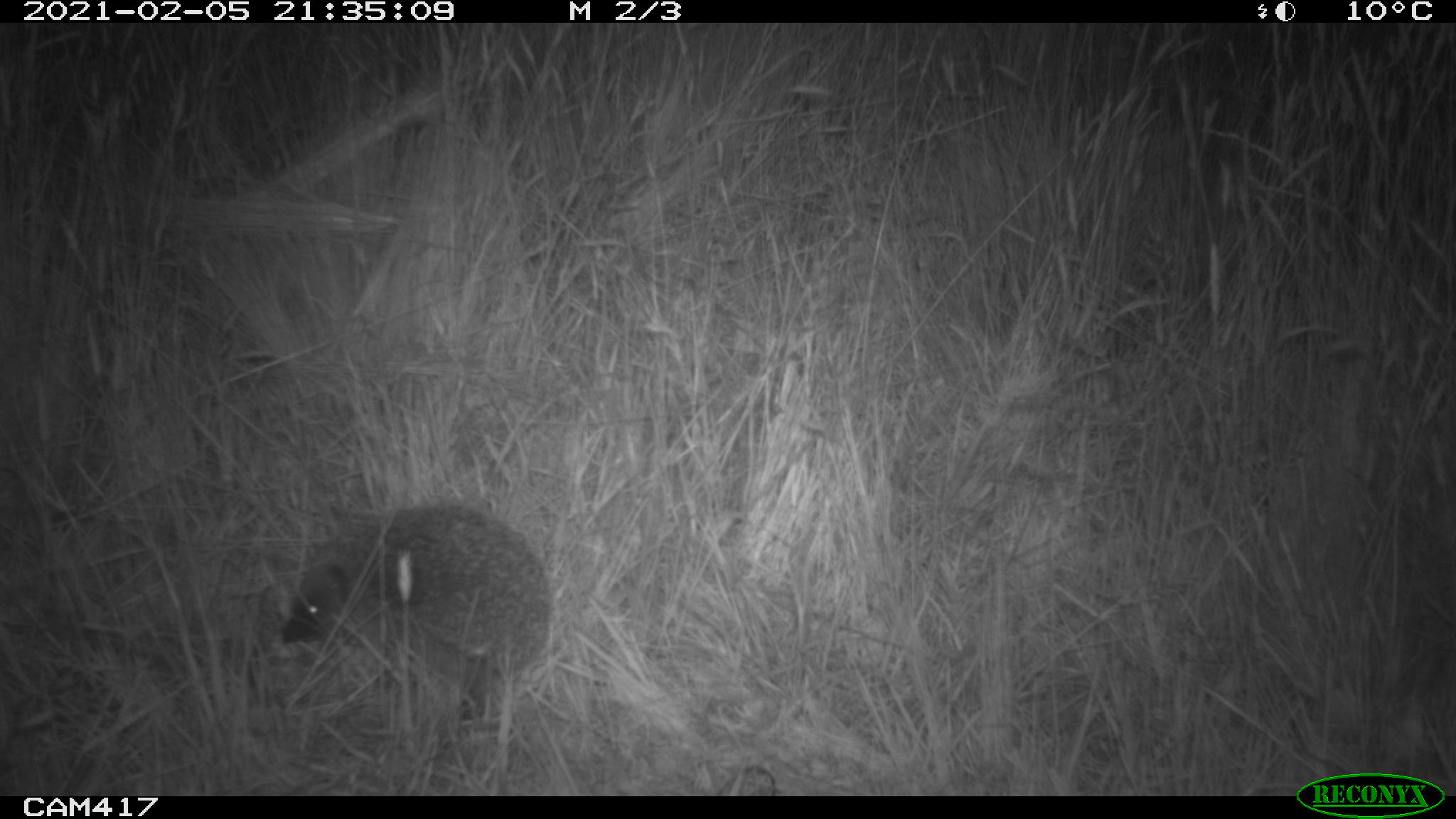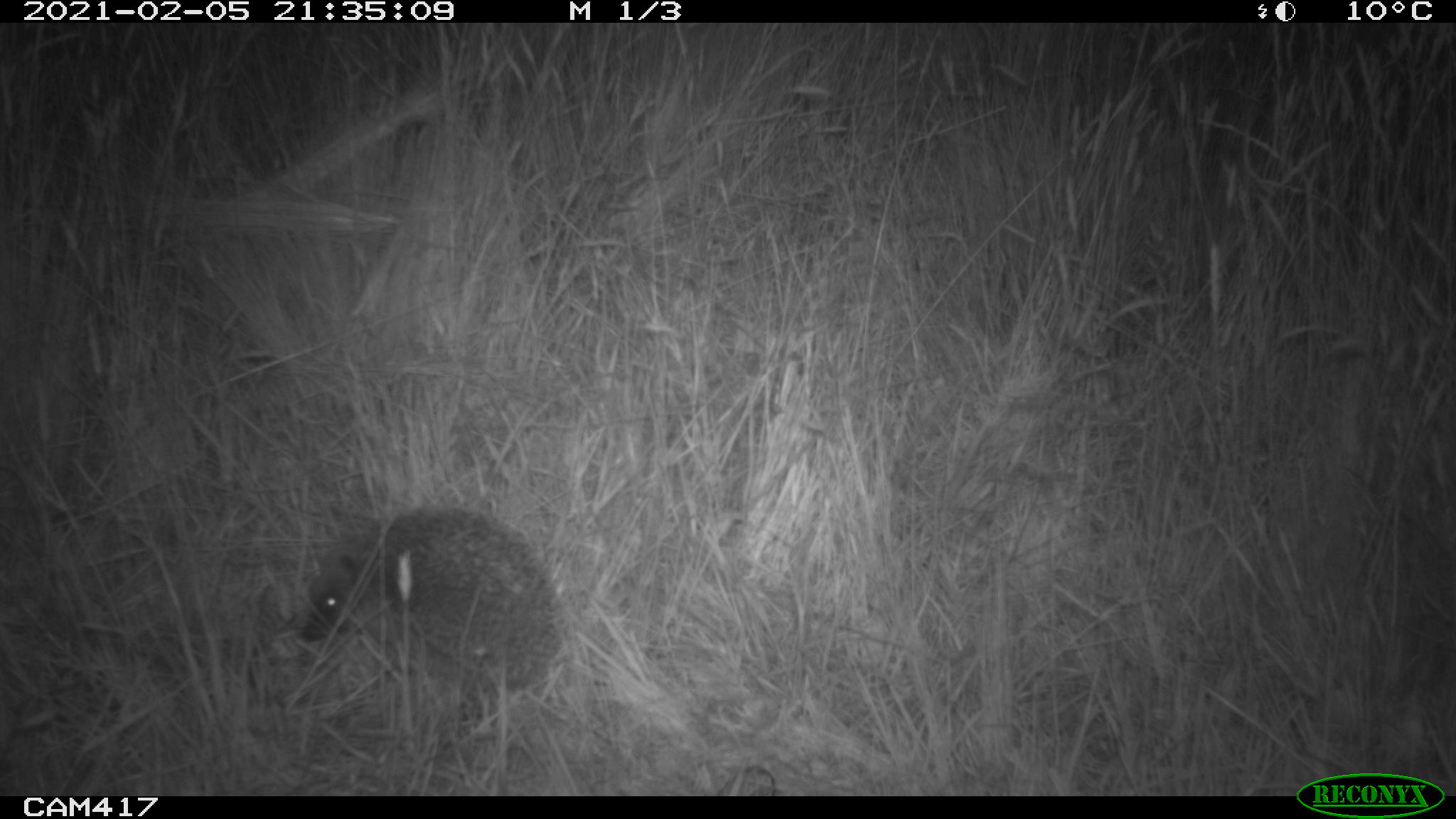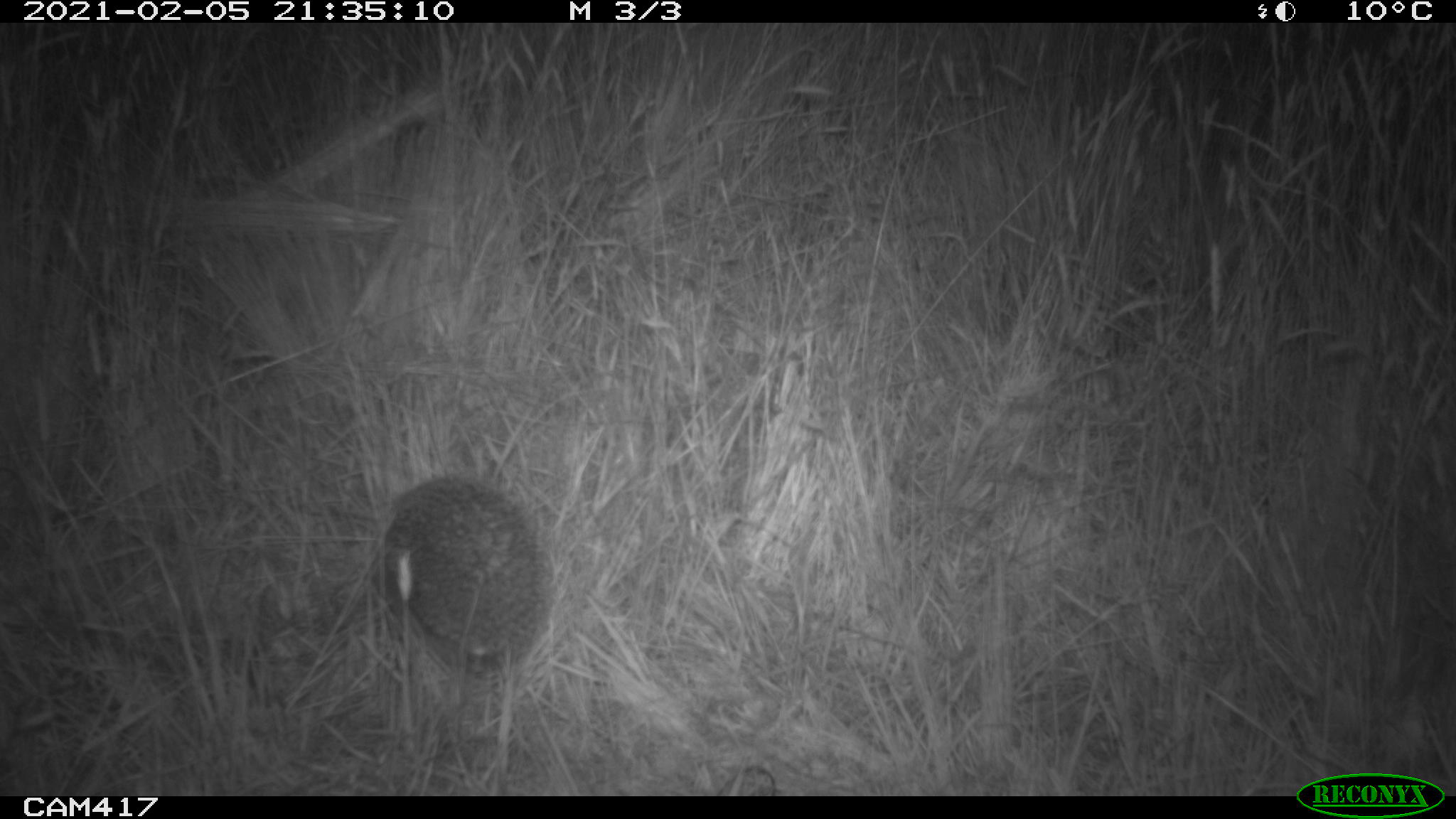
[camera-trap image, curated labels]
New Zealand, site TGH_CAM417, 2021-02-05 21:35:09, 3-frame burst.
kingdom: Animalia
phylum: Chordata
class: Mammalia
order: Eulipotyphla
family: Erinaceidae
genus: Erinaceus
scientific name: Erinaceus europaeus europaeus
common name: european hedgehog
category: hedgehog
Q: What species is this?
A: Hedgehog (european hedgehog) (Erinaceus europaeus europaeus).